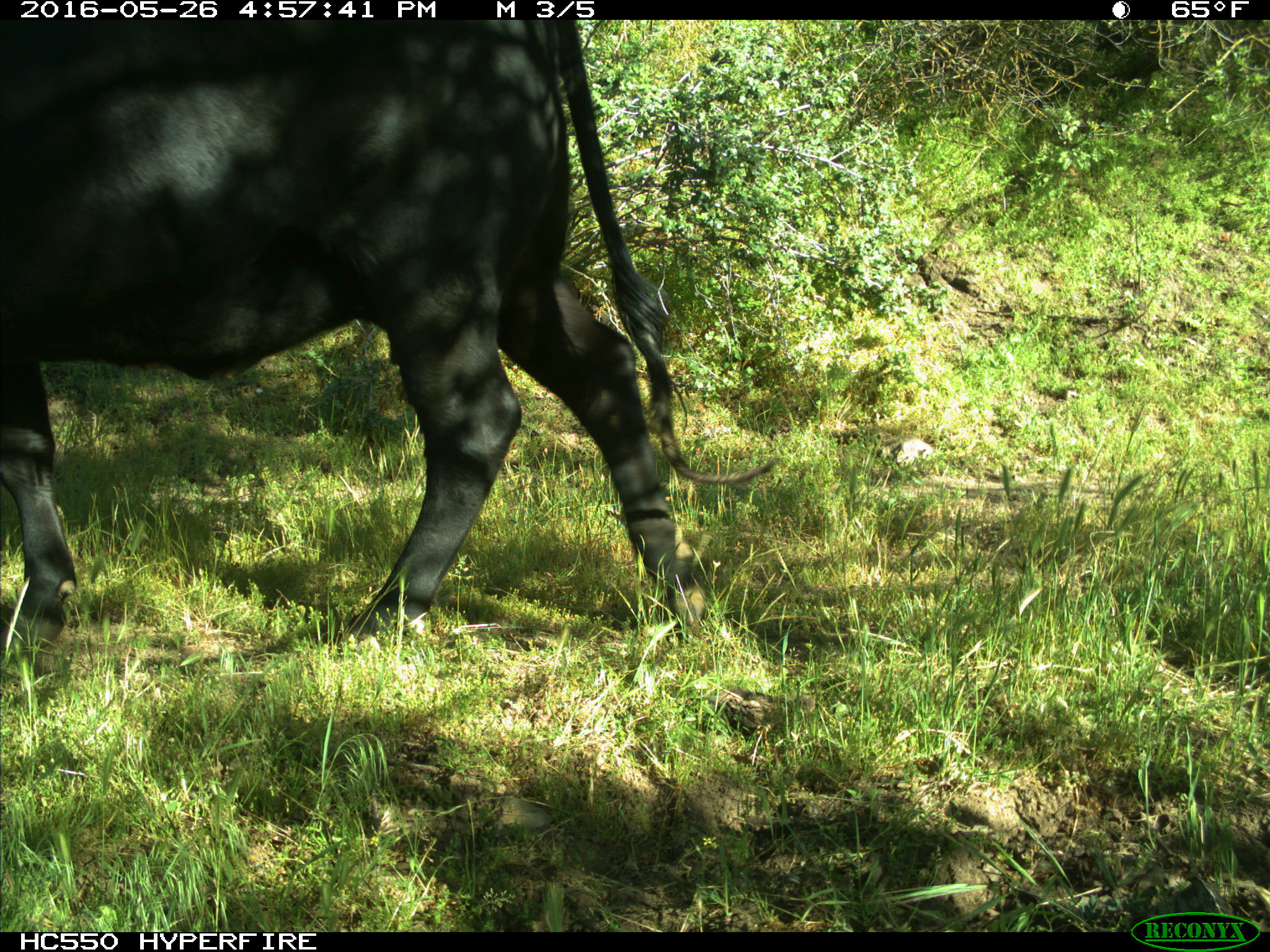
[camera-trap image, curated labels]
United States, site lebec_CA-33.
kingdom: Animalia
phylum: Chordata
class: Mammalia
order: Artiodactyla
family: Bovidae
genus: Bos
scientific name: Bos taurus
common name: domestic cow